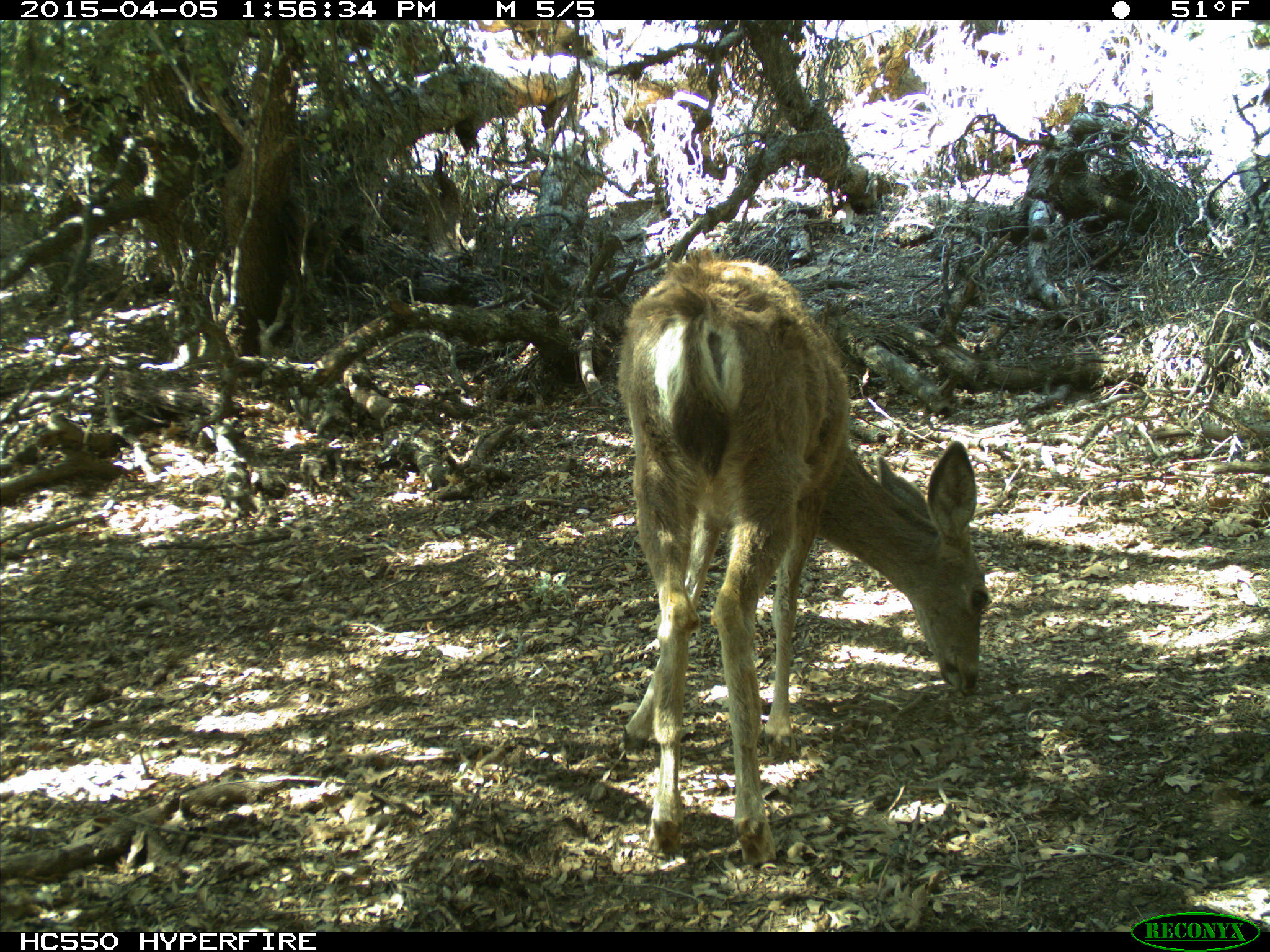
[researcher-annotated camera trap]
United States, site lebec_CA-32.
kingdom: Animalia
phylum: Chordata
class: Mammalia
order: Artiodactyla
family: Cervidae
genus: Odocoileus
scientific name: Odocoileus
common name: deer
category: unidentified deer